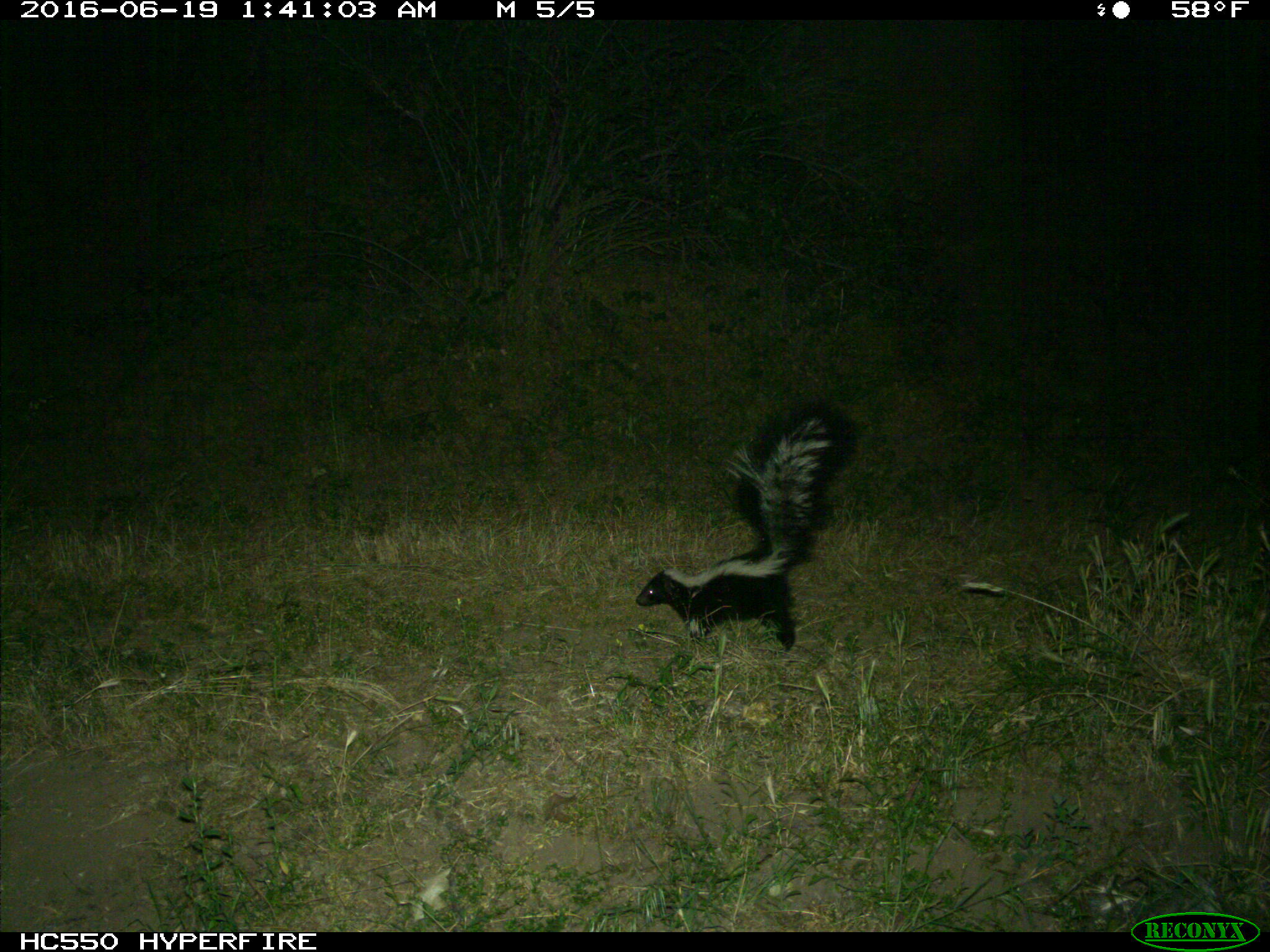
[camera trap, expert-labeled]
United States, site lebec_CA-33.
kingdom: Animalia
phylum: Chordata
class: Mammalia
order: Carnivora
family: Mephitidae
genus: Mephitis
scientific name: Mephitis mephitis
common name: striped skunk